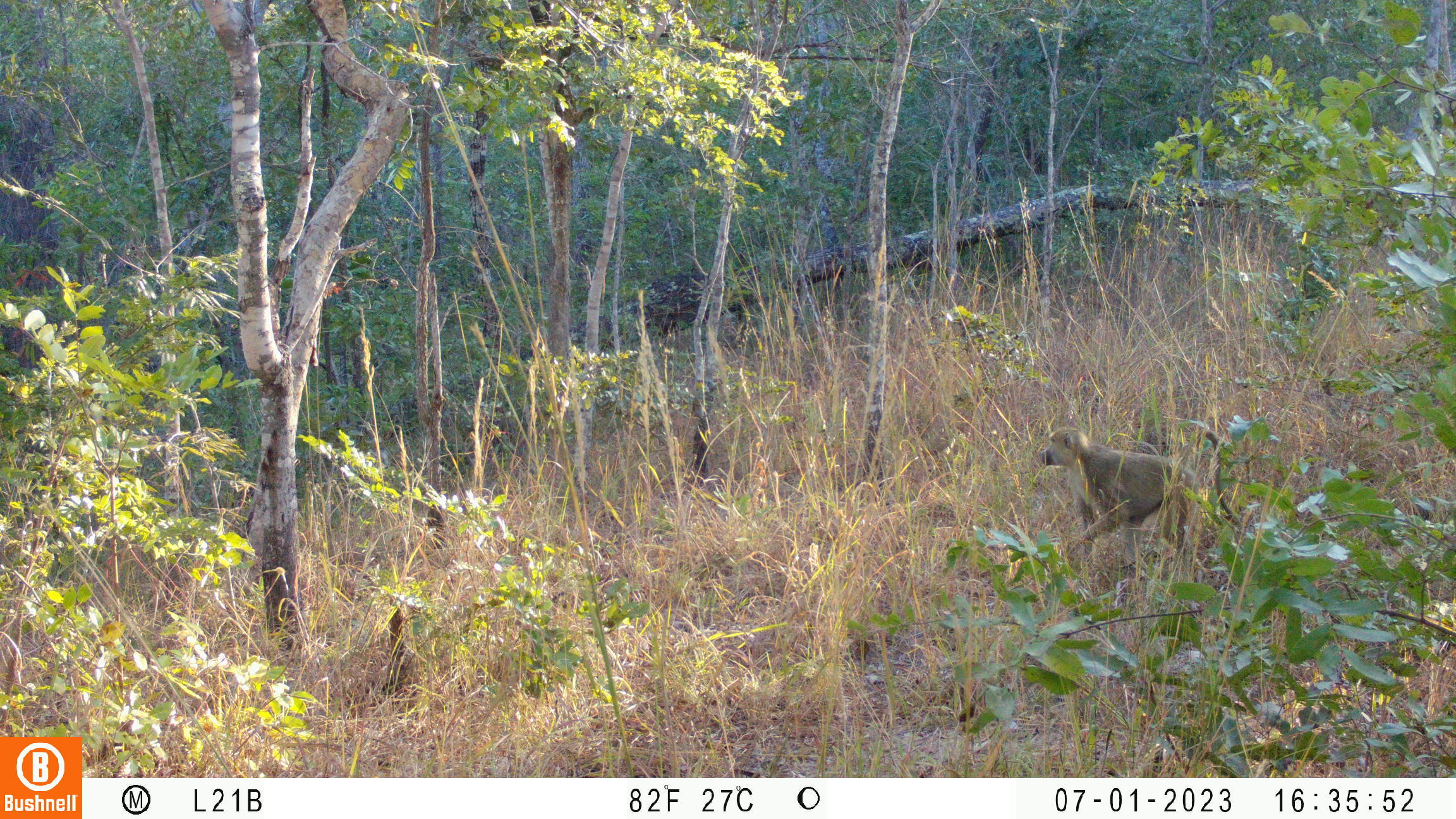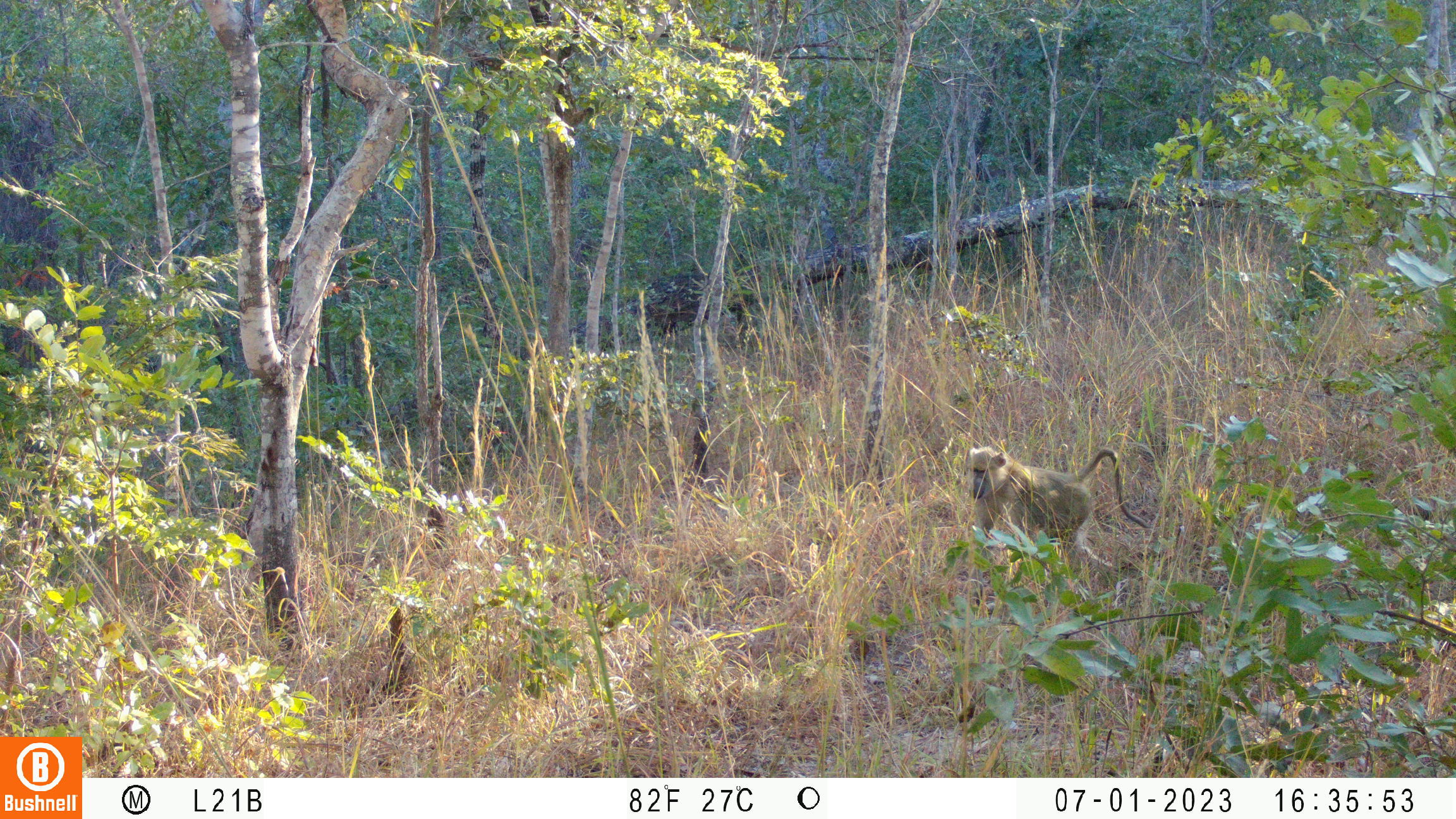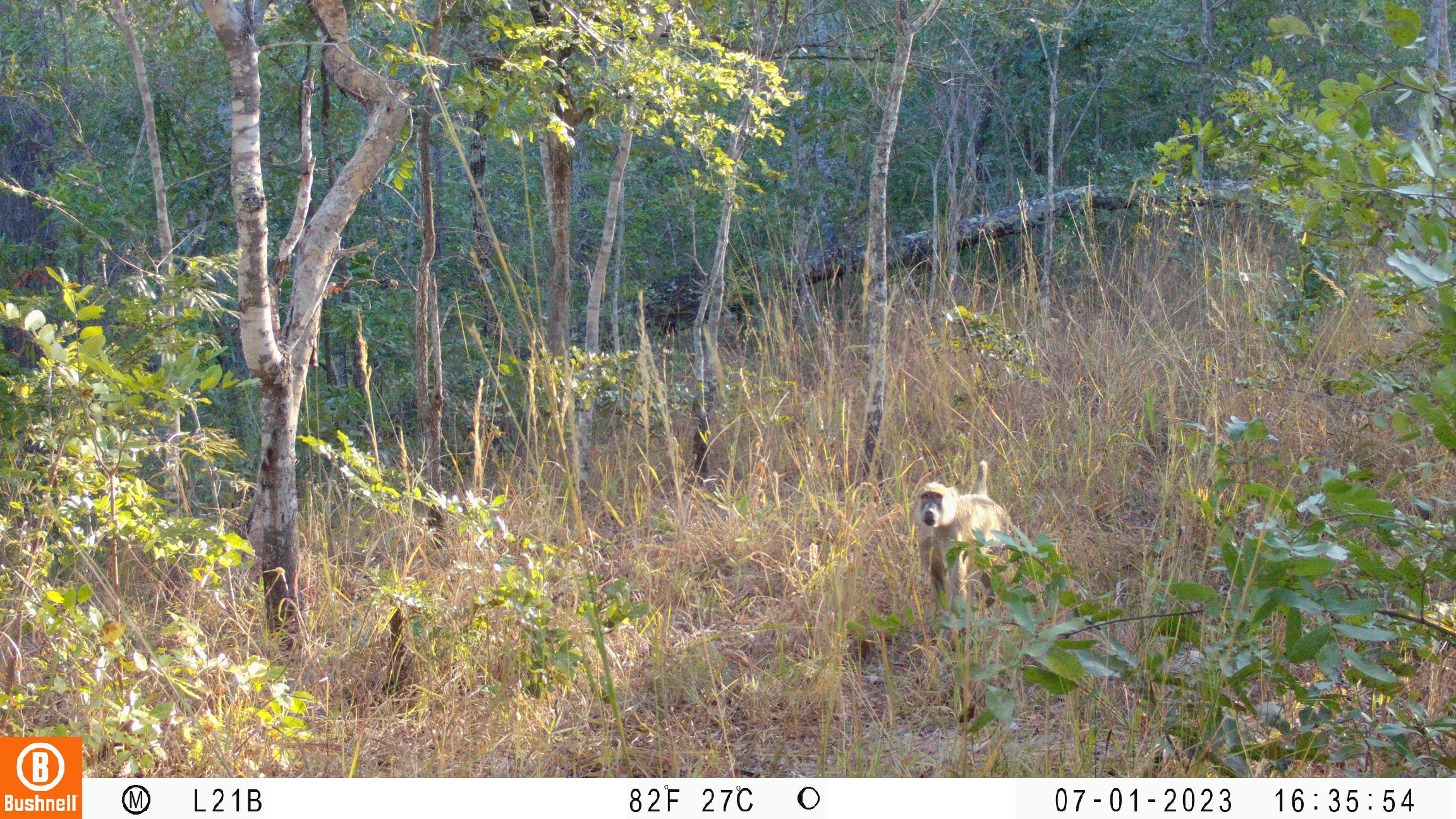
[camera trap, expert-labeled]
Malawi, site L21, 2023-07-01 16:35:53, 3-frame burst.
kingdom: Animalia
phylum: Chordata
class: Mammalia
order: Primates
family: Cercopithecidae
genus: Papio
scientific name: Papio cynocephalus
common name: yellow baboon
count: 1